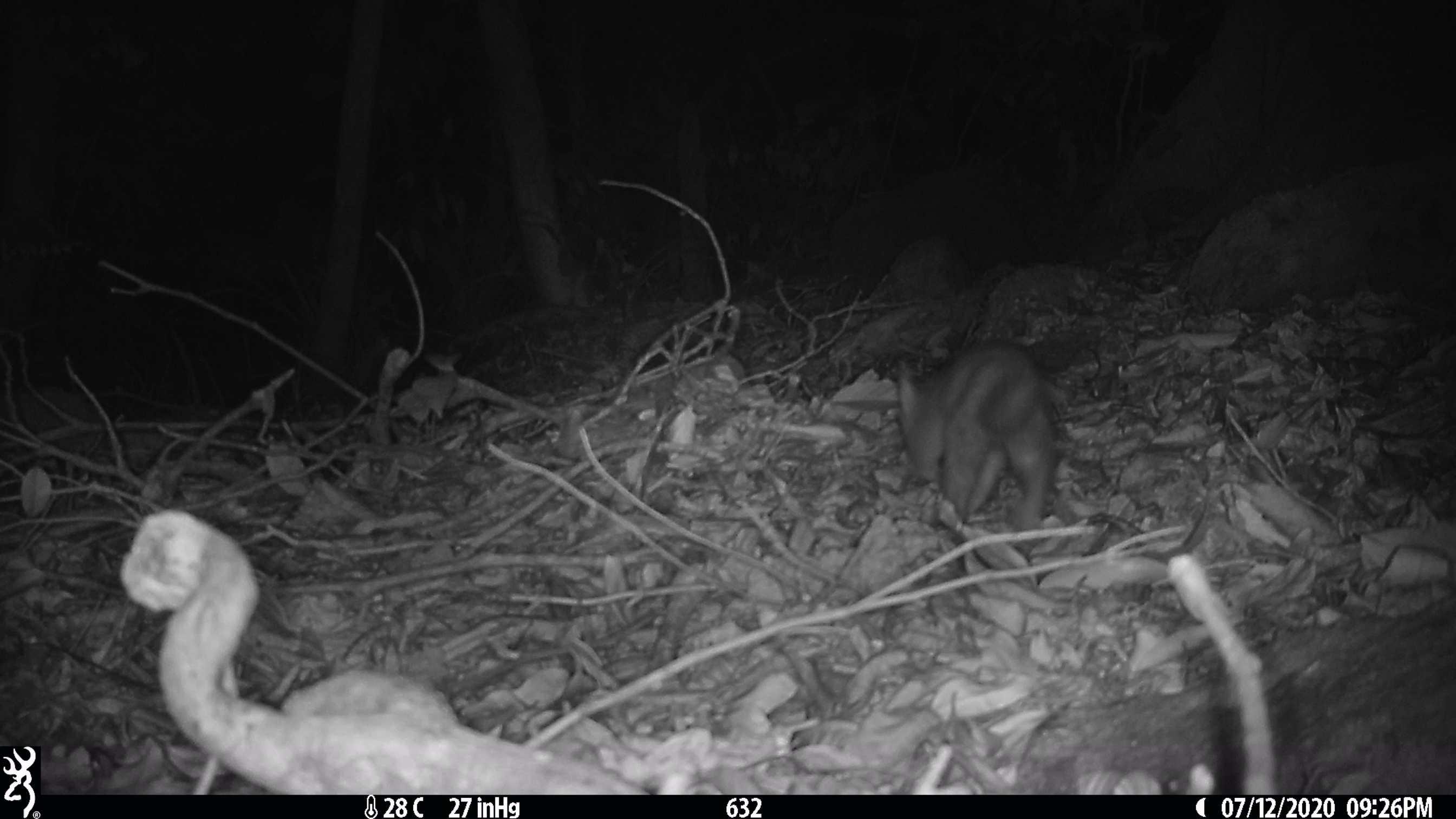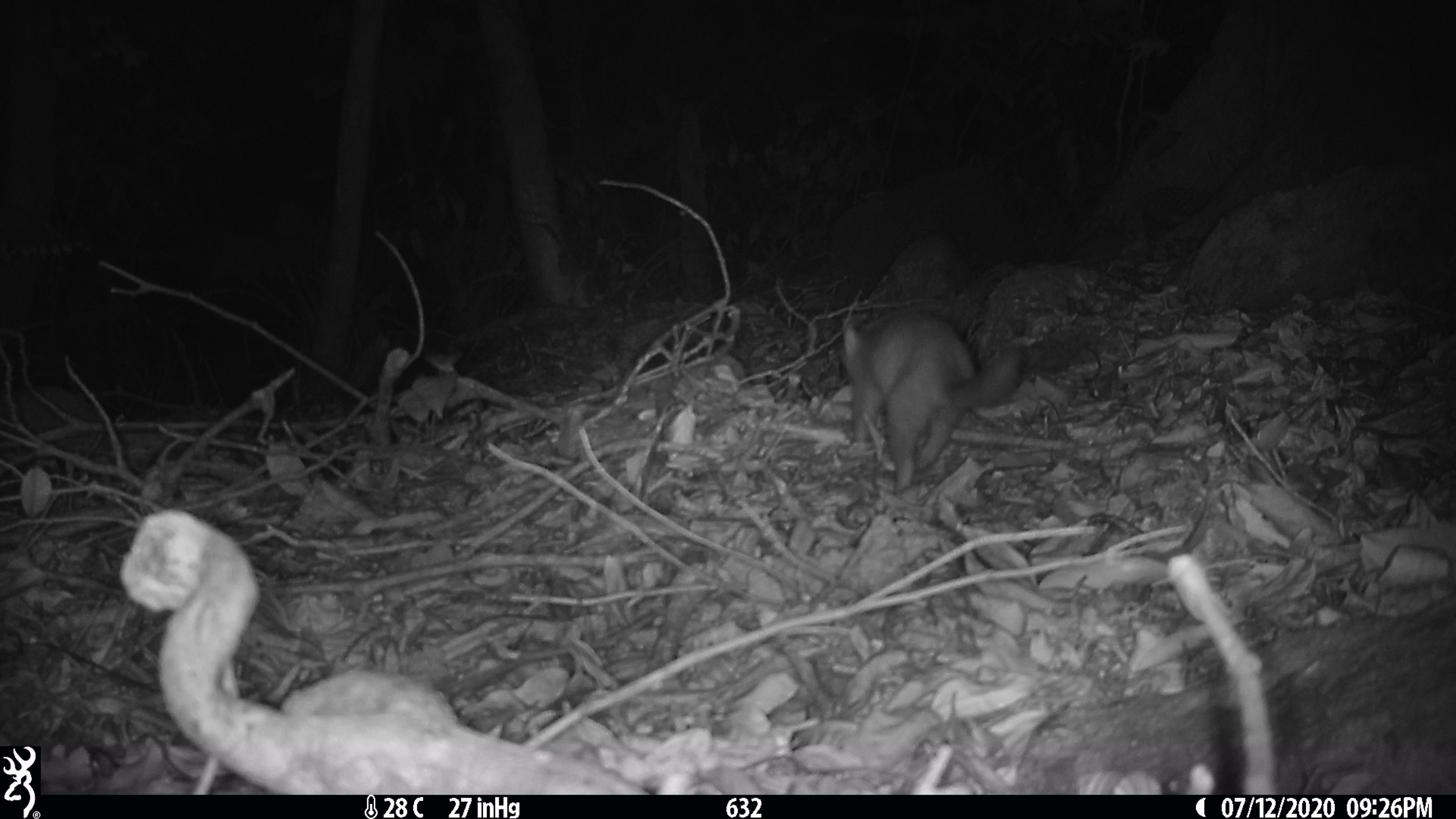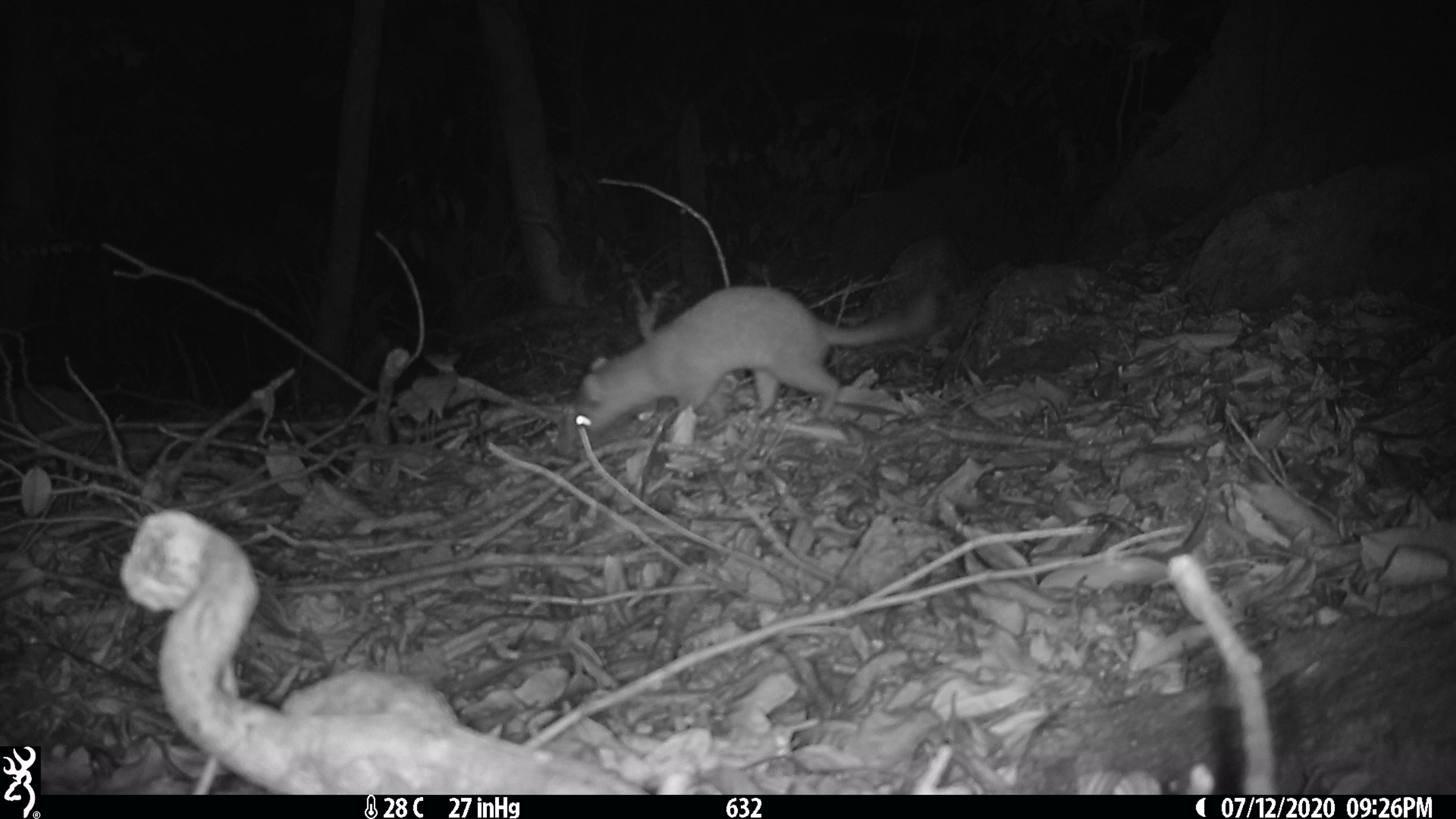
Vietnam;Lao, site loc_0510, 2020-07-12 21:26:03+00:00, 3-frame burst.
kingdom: Animalia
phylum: Chordata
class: Mammalia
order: Carnivora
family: Mustelidae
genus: Melogale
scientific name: Melogale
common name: ferret badger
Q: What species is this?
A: Ferret badger (Melogale).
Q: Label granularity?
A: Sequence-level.